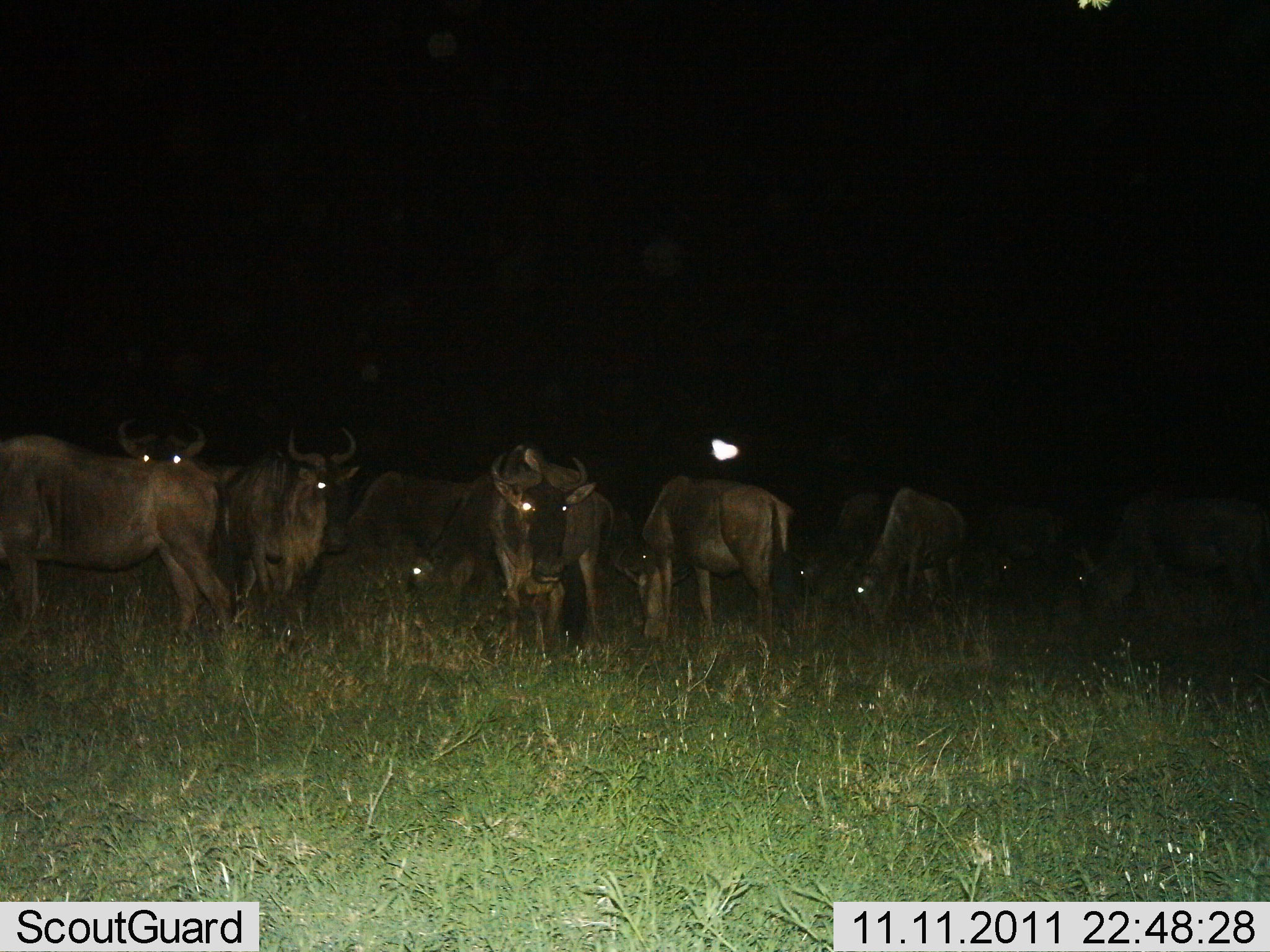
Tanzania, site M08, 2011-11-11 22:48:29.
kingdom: Animalia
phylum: Chordata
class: Mammalia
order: Artiodactyla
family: Bovidae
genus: Connochaetes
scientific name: Connochaetes taurinus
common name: blue wildebeest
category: wildebeest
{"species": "wildebeest (blue wildebeest) (Connochaetes taurinus)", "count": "11-50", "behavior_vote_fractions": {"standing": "100%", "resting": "10%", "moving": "10%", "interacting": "0%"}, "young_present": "0%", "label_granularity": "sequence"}